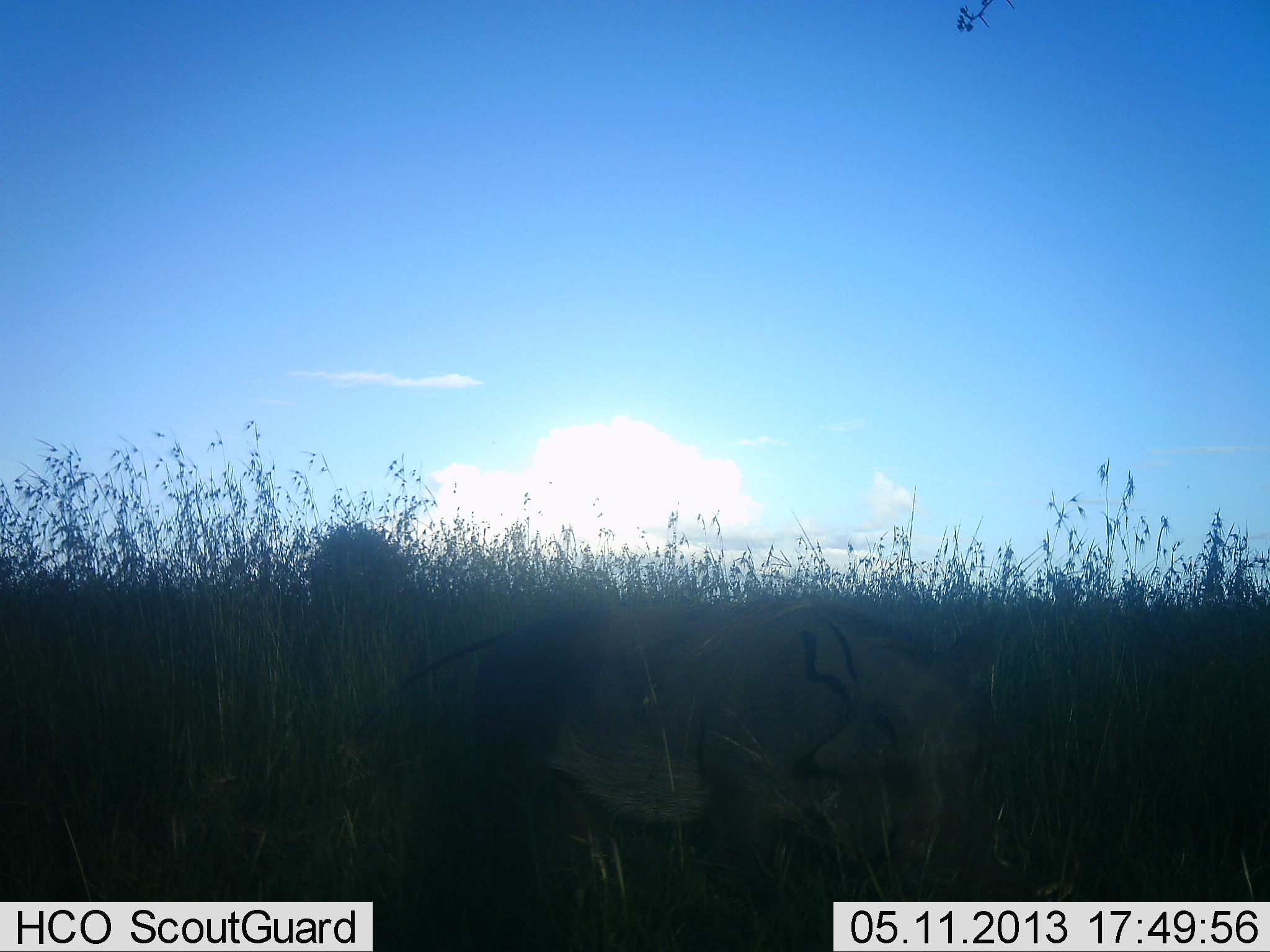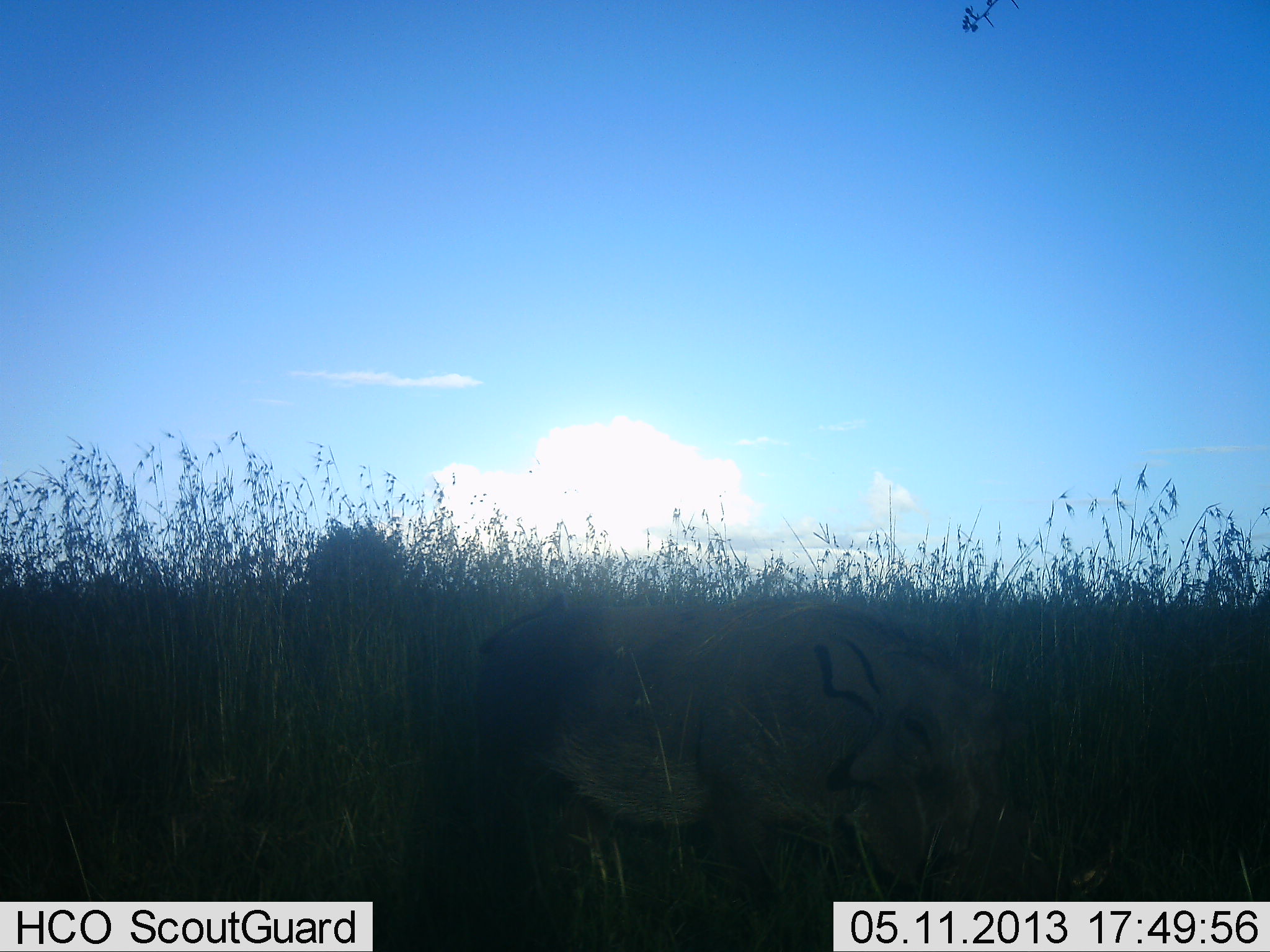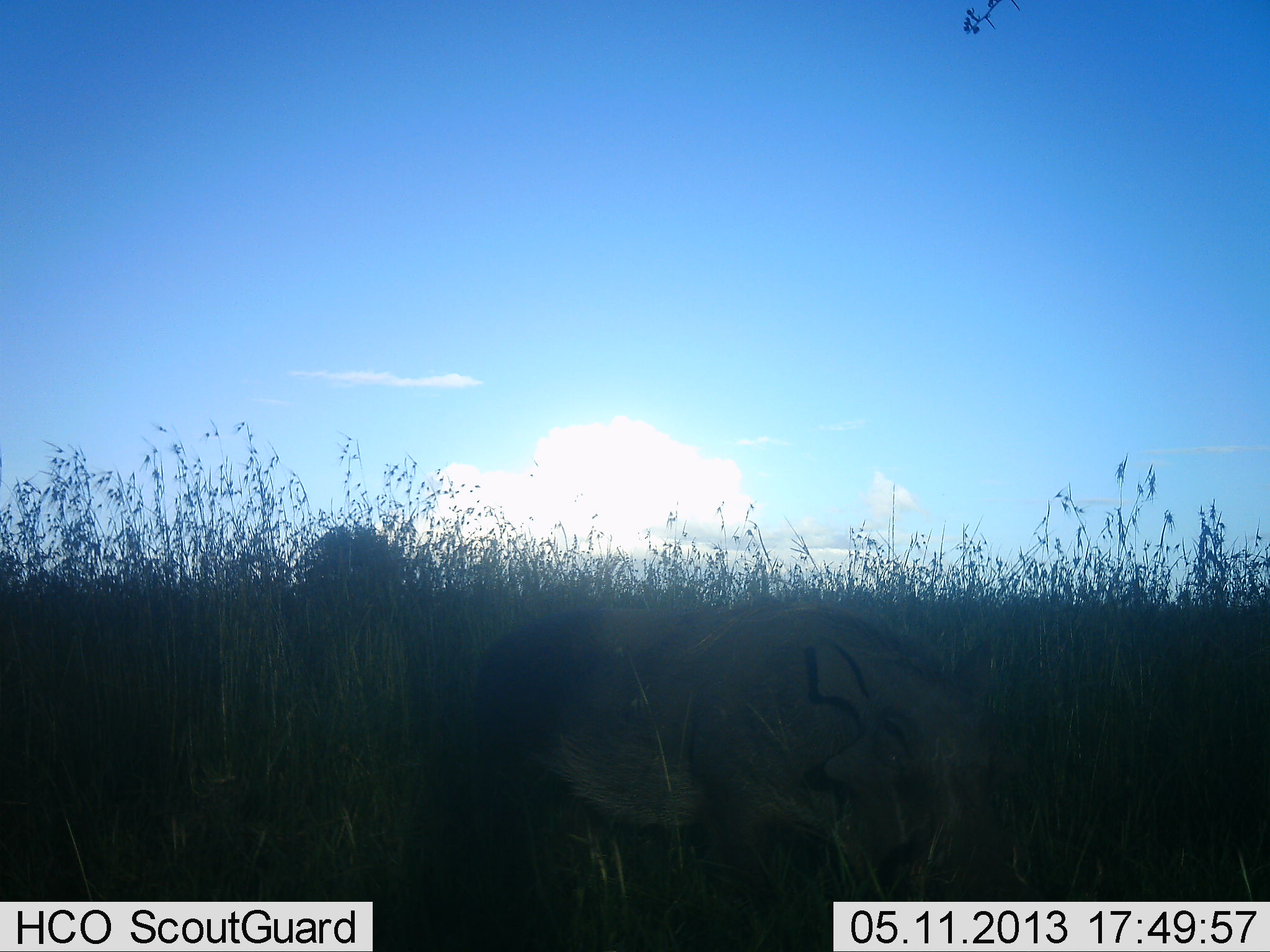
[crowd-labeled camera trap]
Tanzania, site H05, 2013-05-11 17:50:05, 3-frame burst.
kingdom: Animalia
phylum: Chordata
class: Mammalia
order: Artiodactyla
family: Suidae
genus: Phacochoerus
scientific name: Phacochoerus africanus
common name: warthog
Warthog (Phacochoerus africanus), count 1. Behavior (volunteer vote fractions): standing 70%, resting 0%, moving 0%, interacting 0%. Young present (vote fraction): 0%. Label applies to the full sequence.